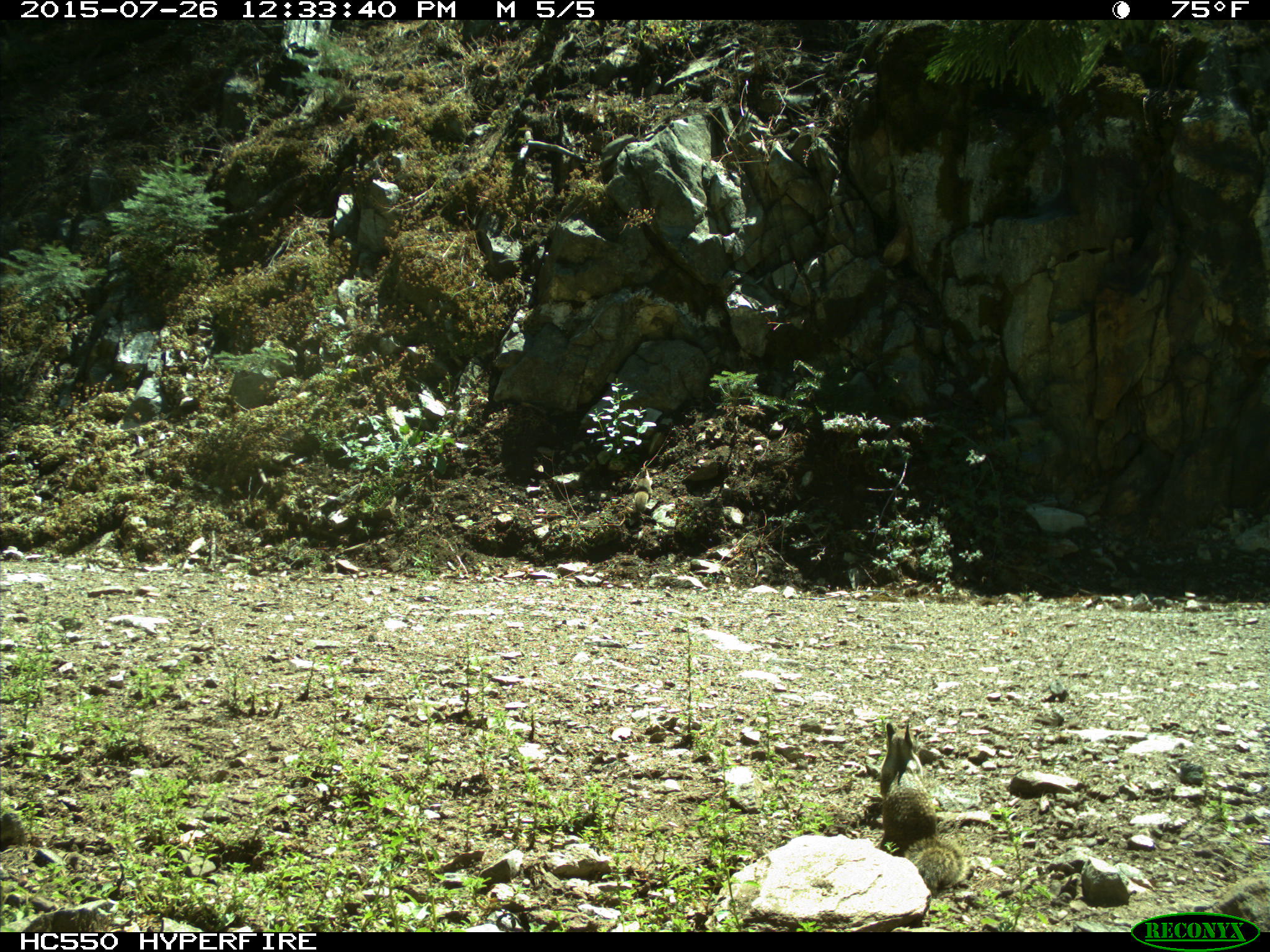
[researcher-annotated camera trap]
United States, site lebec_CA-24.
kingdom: Animalia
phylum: Chordata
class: Mammalia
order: Rodentia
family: Sciuridae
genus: Otospermophilus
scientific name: Otospermophilus beecheyi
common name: california ground squirrel